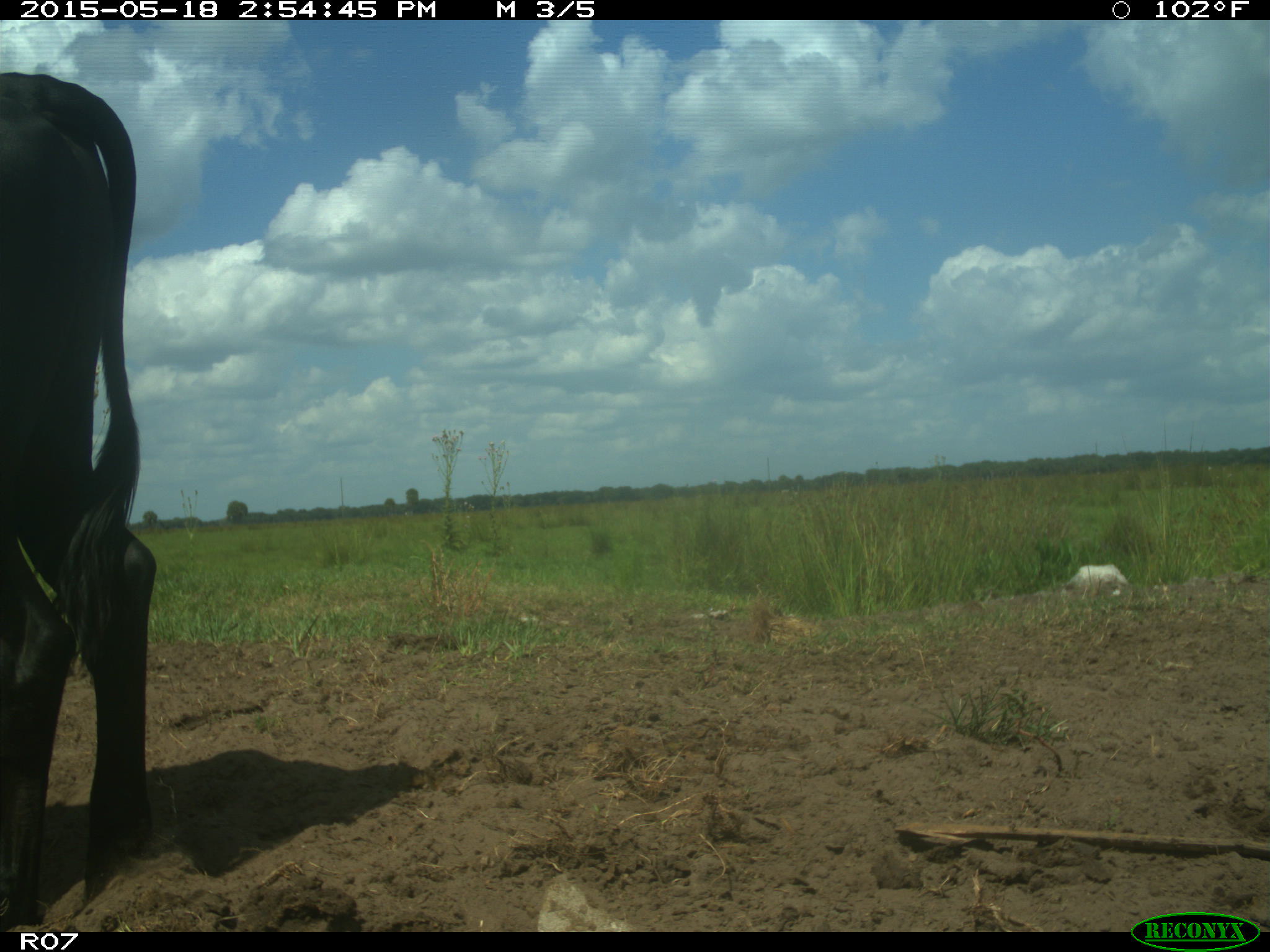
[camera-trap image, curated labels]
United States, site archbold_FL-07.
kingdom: Animalia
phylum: Chordata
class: Mammalia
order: Artiodactyla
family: Bovidae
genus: Bos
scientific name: Bos taurus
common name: domestic cow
Bos taurus (domestic cow).